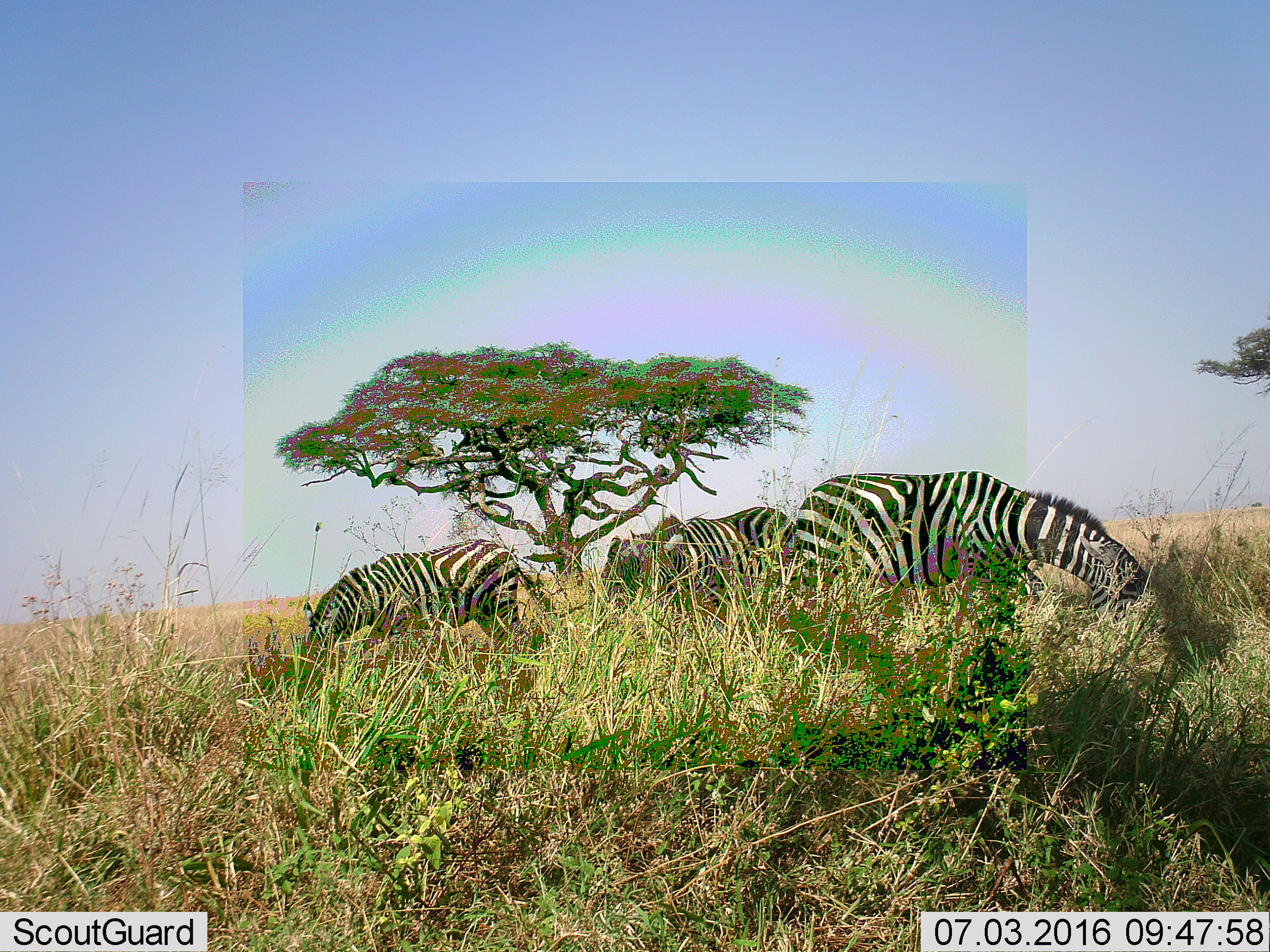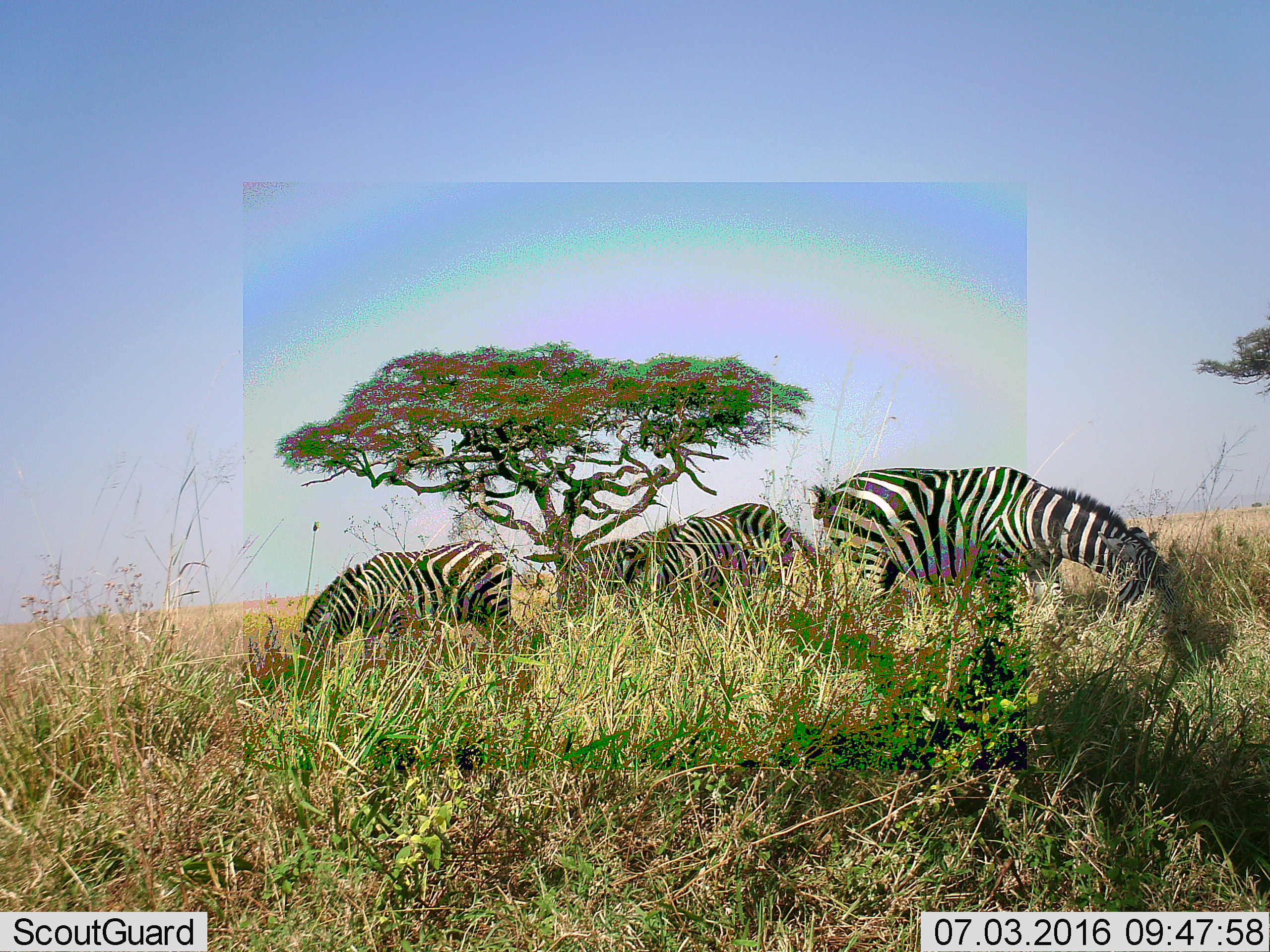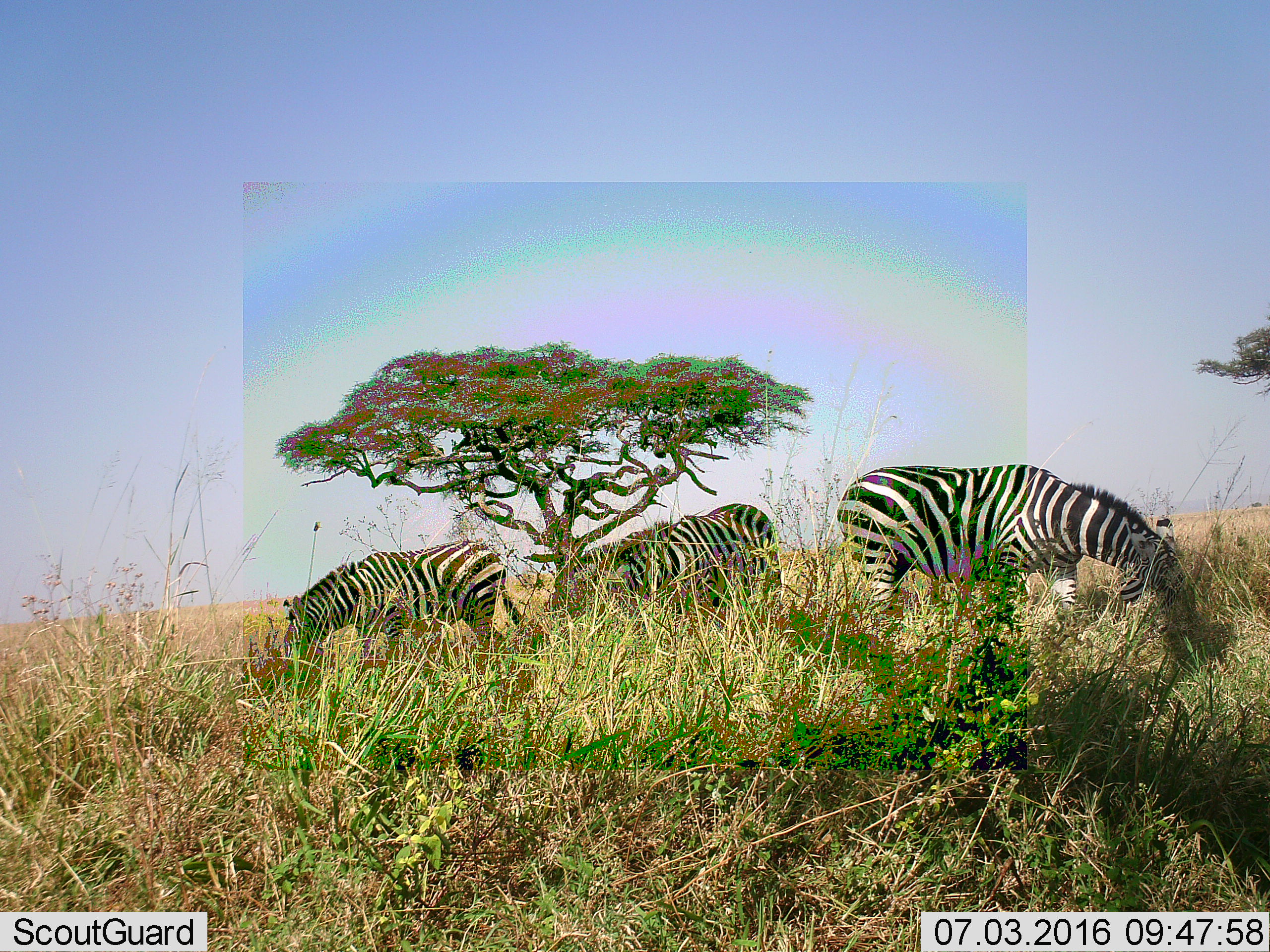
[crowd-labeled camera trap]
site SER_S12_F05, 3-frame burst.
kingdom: Animalia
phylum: Chordata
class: Mammalia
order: Perissodactyla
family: Equidae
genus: Equus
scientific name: Equus quagga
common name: plains zebra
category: zebraplains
Zebraplains (plains zebra) (Equus quagga), count 4. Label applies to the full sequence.